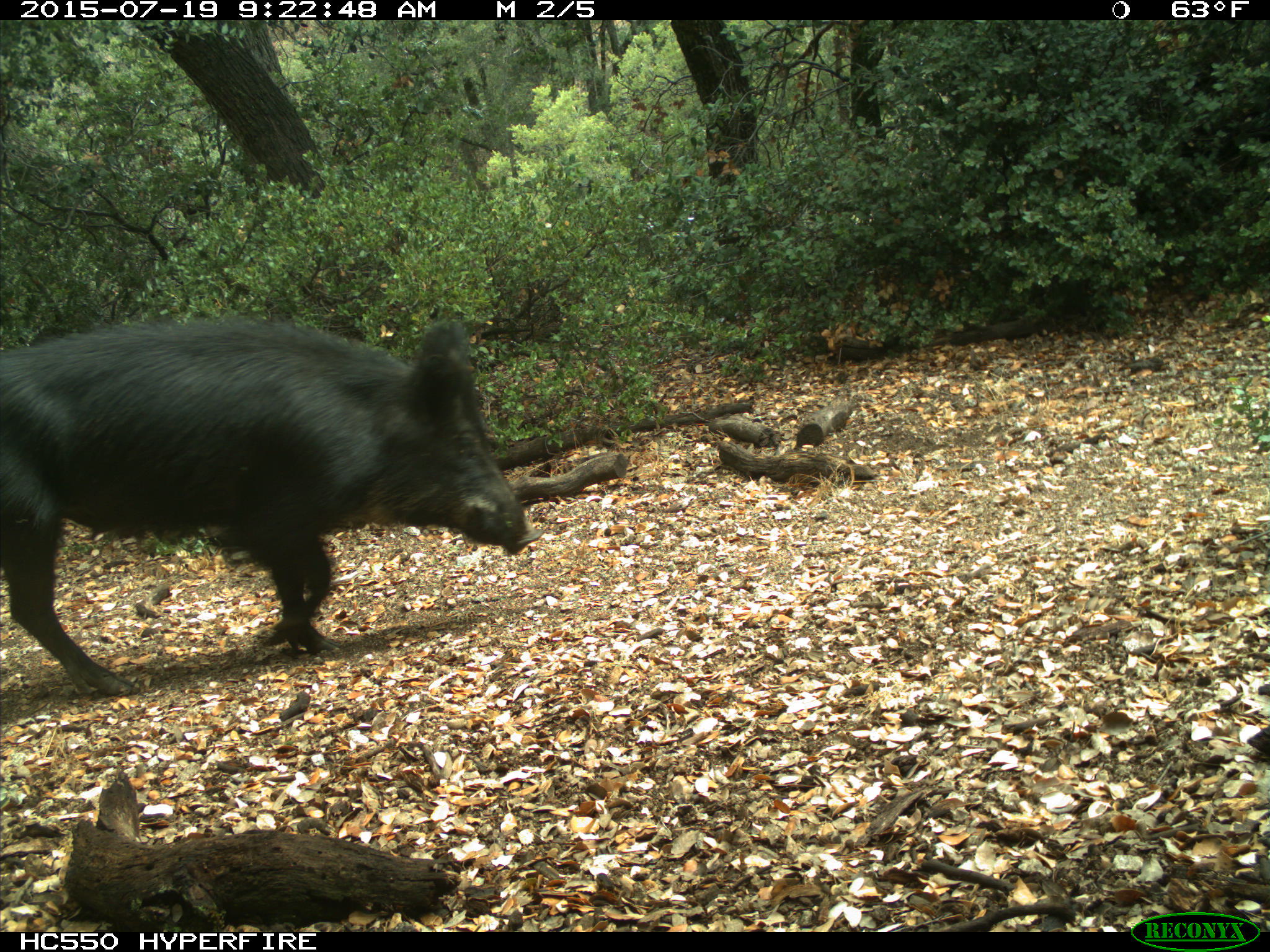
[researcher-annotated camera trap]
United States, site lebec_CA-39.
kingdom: Animalia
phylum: Chordata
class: Mammalia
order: Artiodactyla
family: Suidae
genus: Sus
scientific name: Sus scrofa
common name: wild boar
Sus scrofa (wild boar).